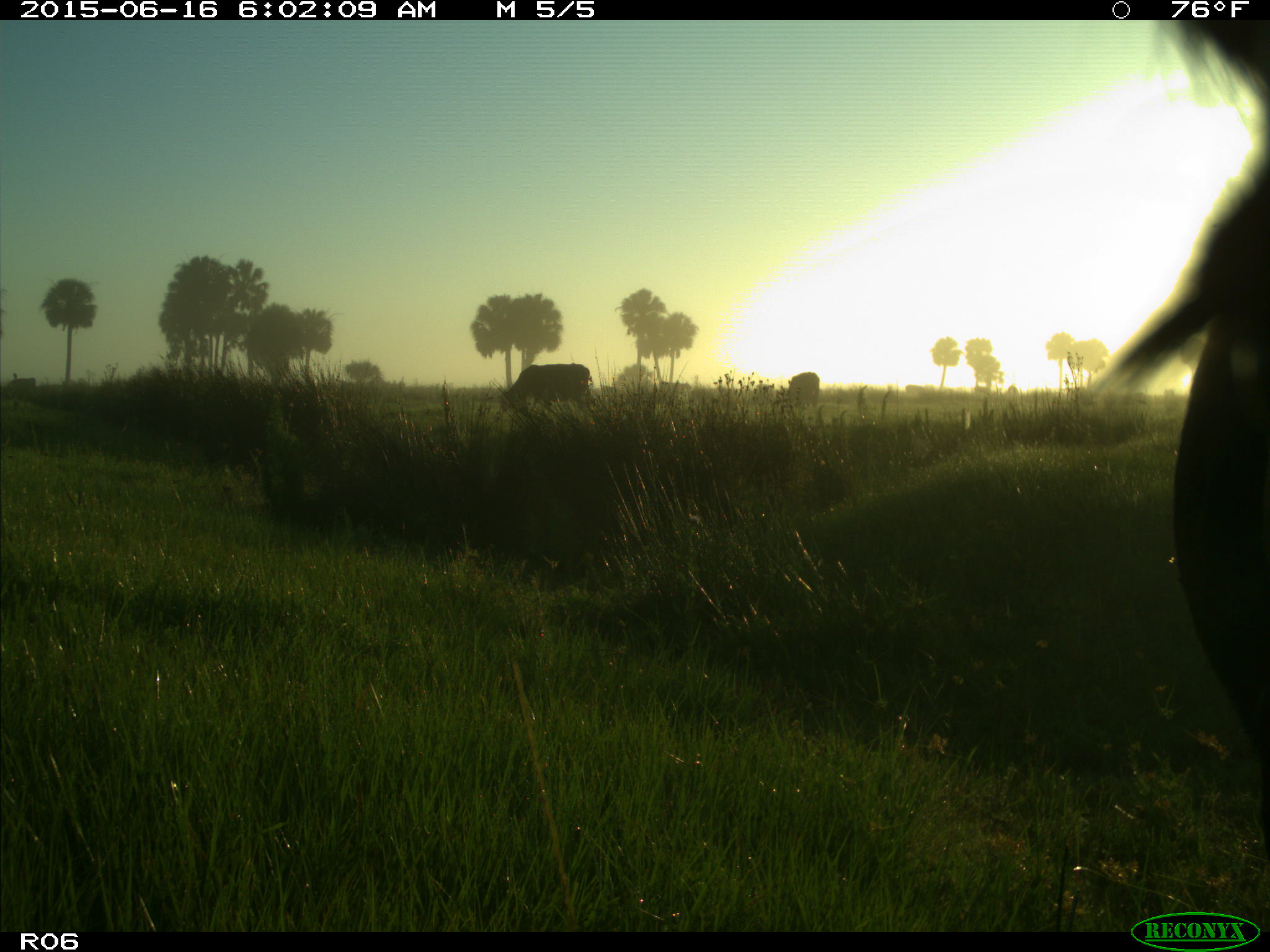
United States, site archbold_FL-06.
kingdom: Animalia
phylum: Chordata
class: Mammalia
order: Artiodactyla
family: Bovidae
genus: Bos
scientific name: Bos taurus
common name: domestic cow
Bos taurus (domestic cow).